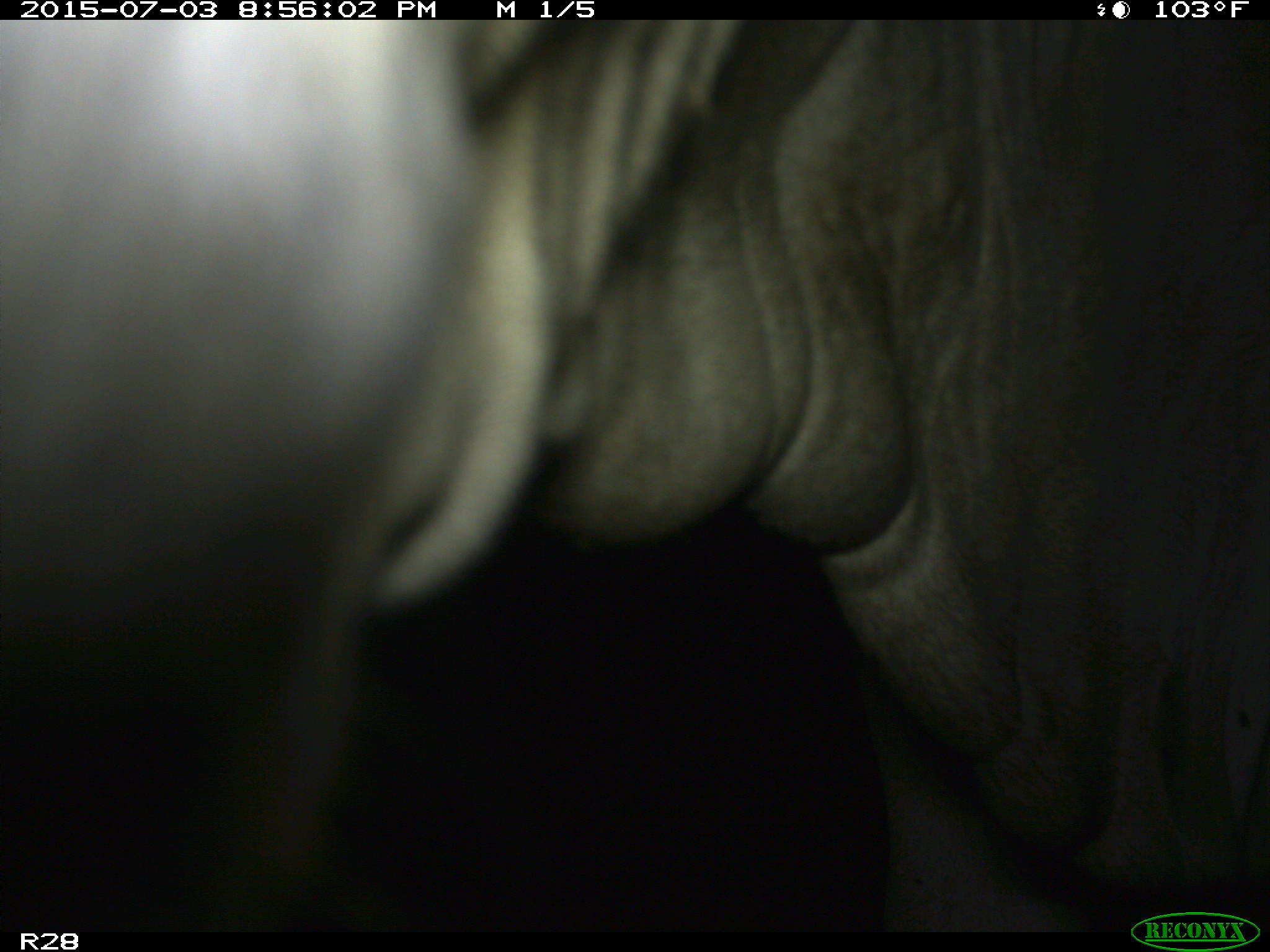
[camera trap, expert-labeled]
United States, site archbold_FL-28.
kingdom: Animalia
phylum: Chordata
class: Mammalia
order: Artiodactyla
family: Bovidae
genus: Bos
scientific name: Bos taurus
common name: domestic cow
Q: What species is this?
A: Bos taurus (domestic cow).